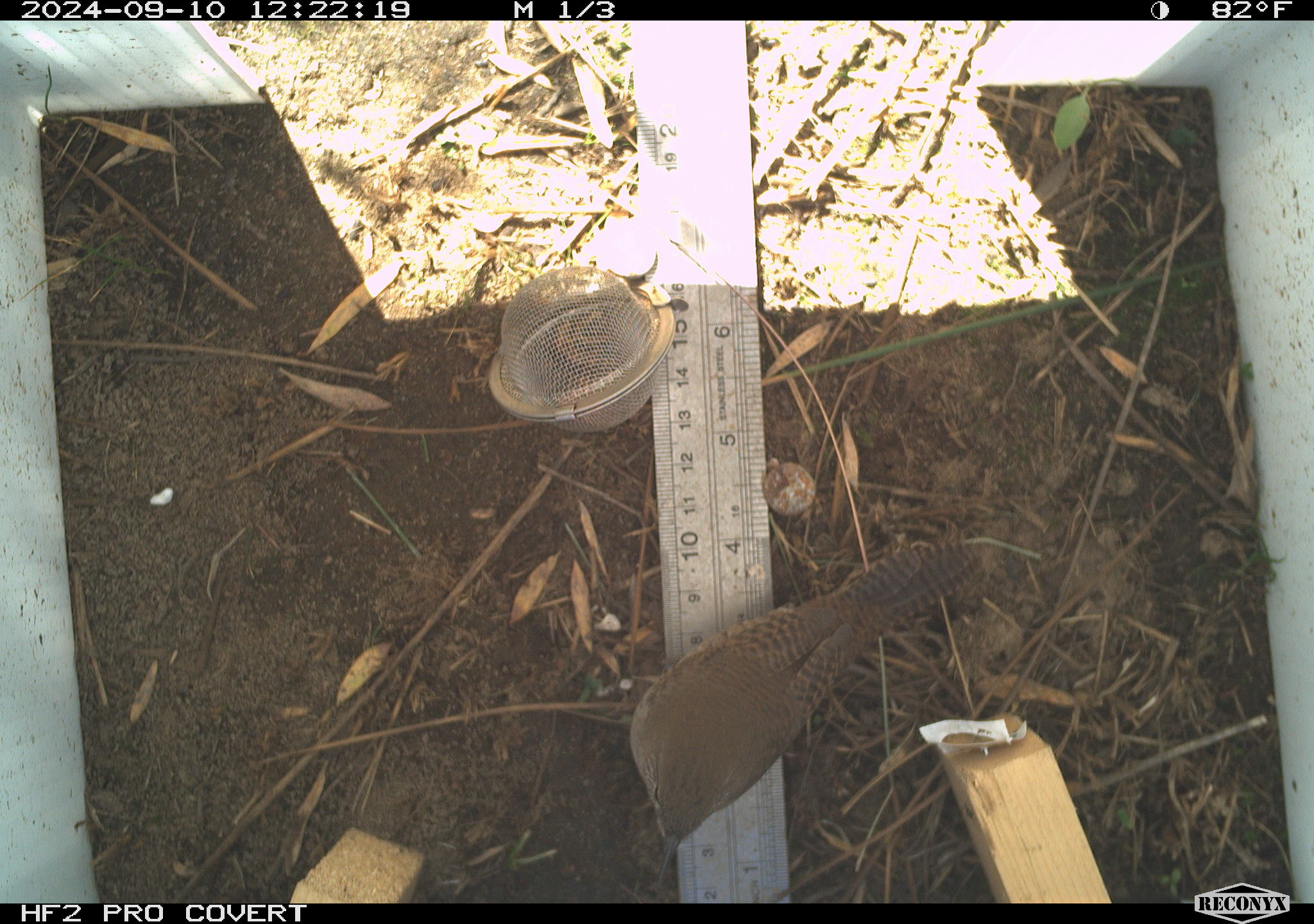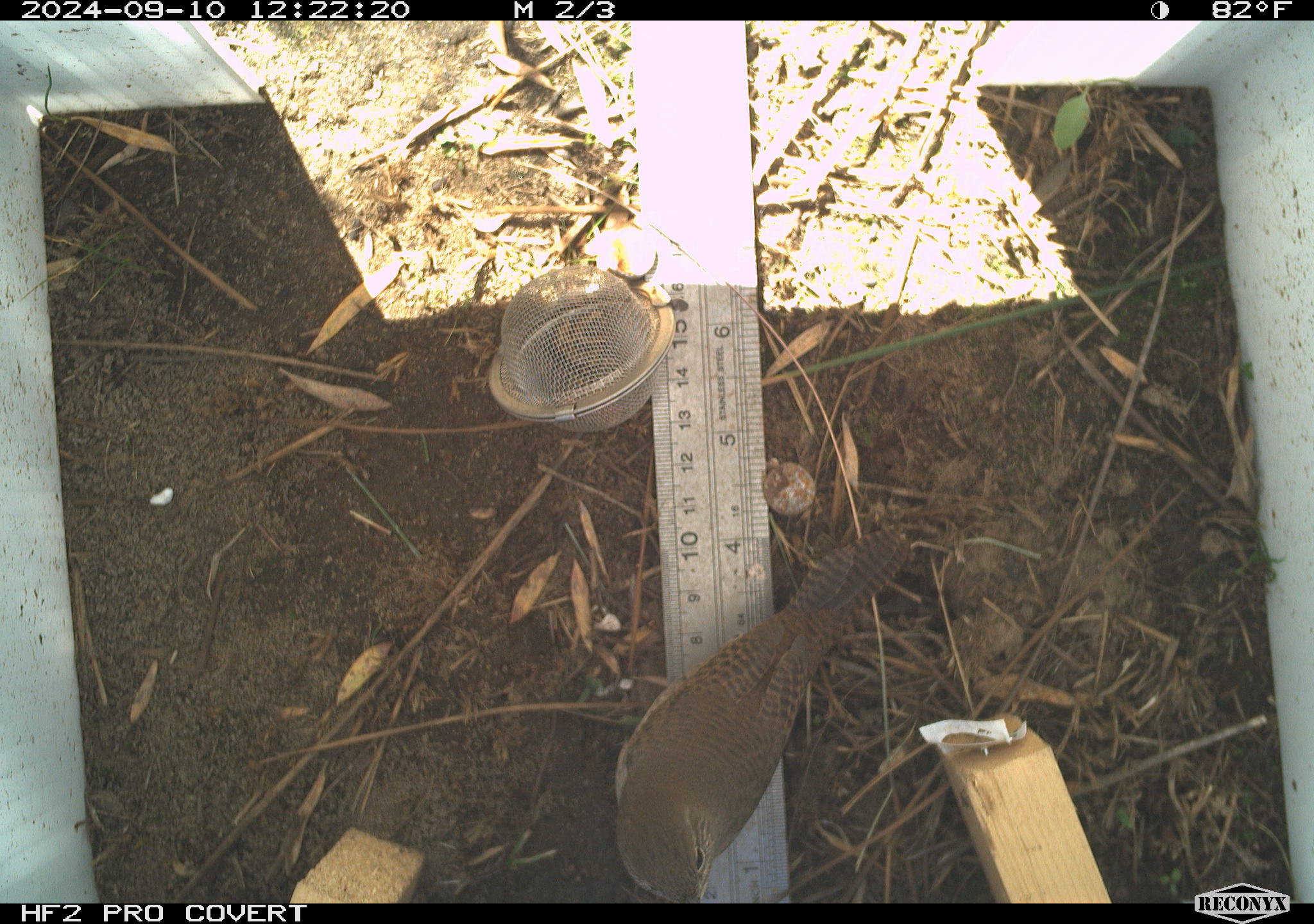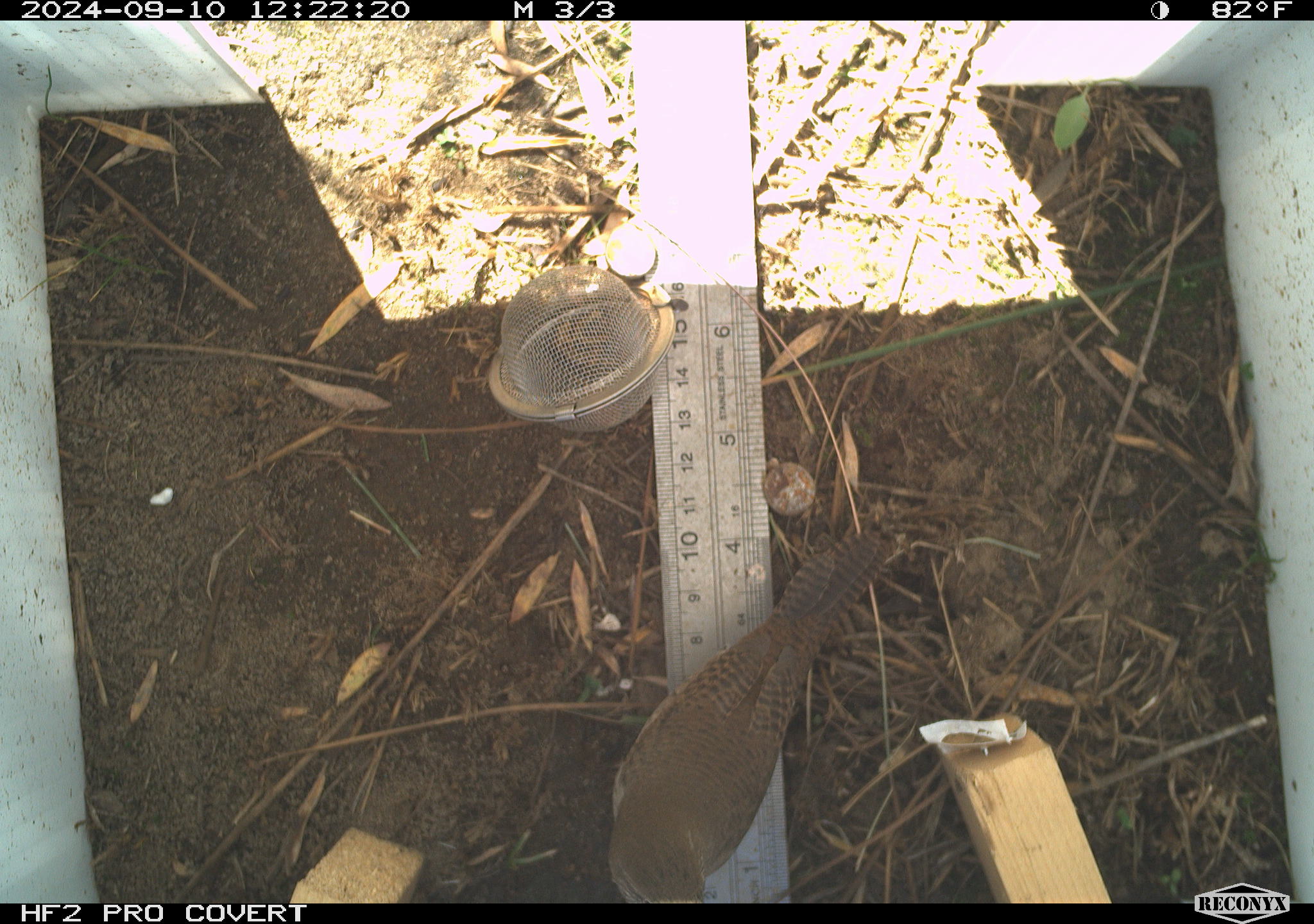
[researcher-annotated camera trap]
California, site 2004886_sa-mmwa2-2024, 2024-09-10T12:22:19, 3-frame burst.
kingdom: Animalia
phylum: Chordata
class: Aves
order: Passeriformes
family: Troglodytidae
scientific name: Troglodytidae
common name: wren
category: troglodytidae family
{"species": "troglodytidae family (wren) (Troglodytidae)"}